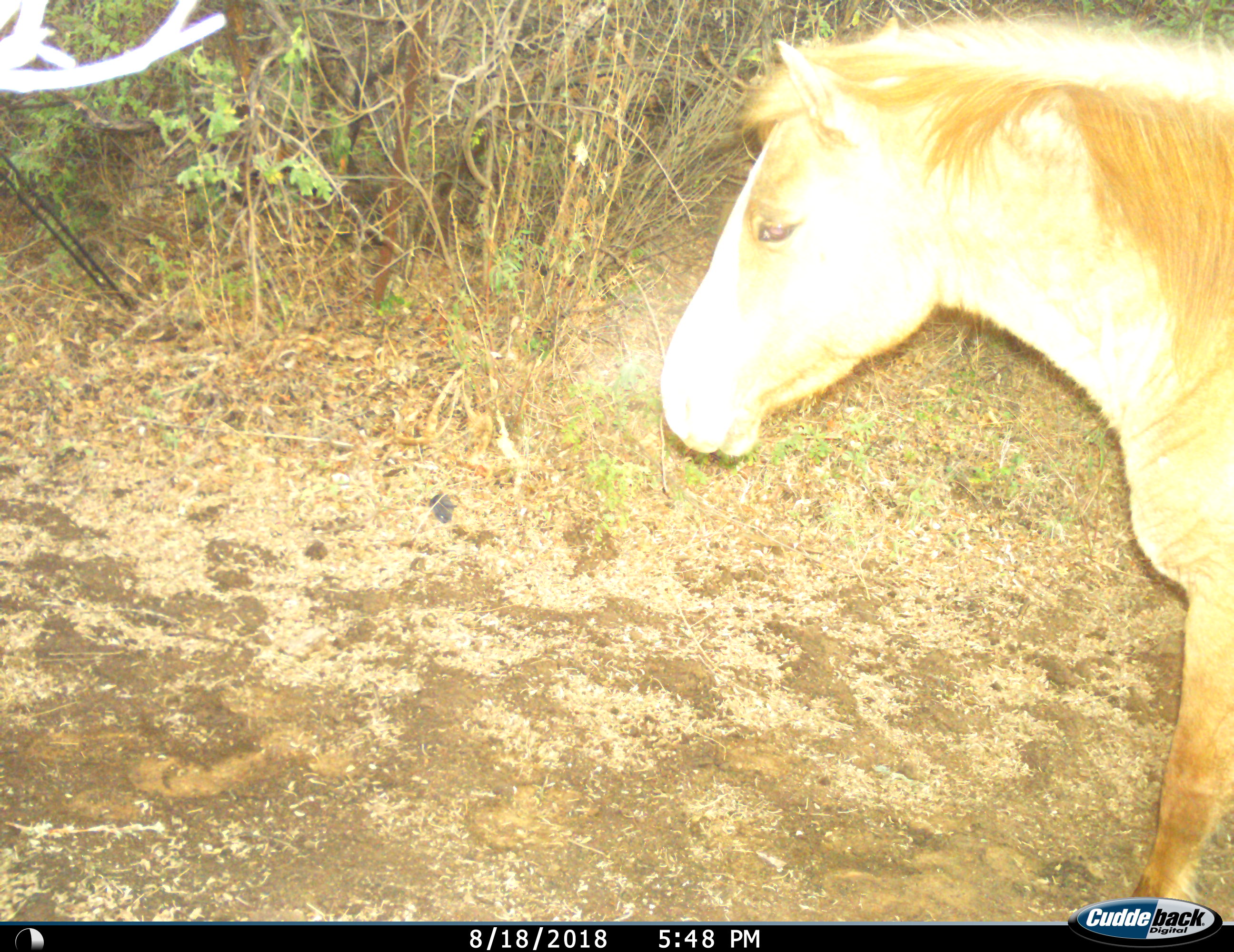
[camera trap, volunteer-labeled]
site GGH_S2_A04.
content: unidentified animal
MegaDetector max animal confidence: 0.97